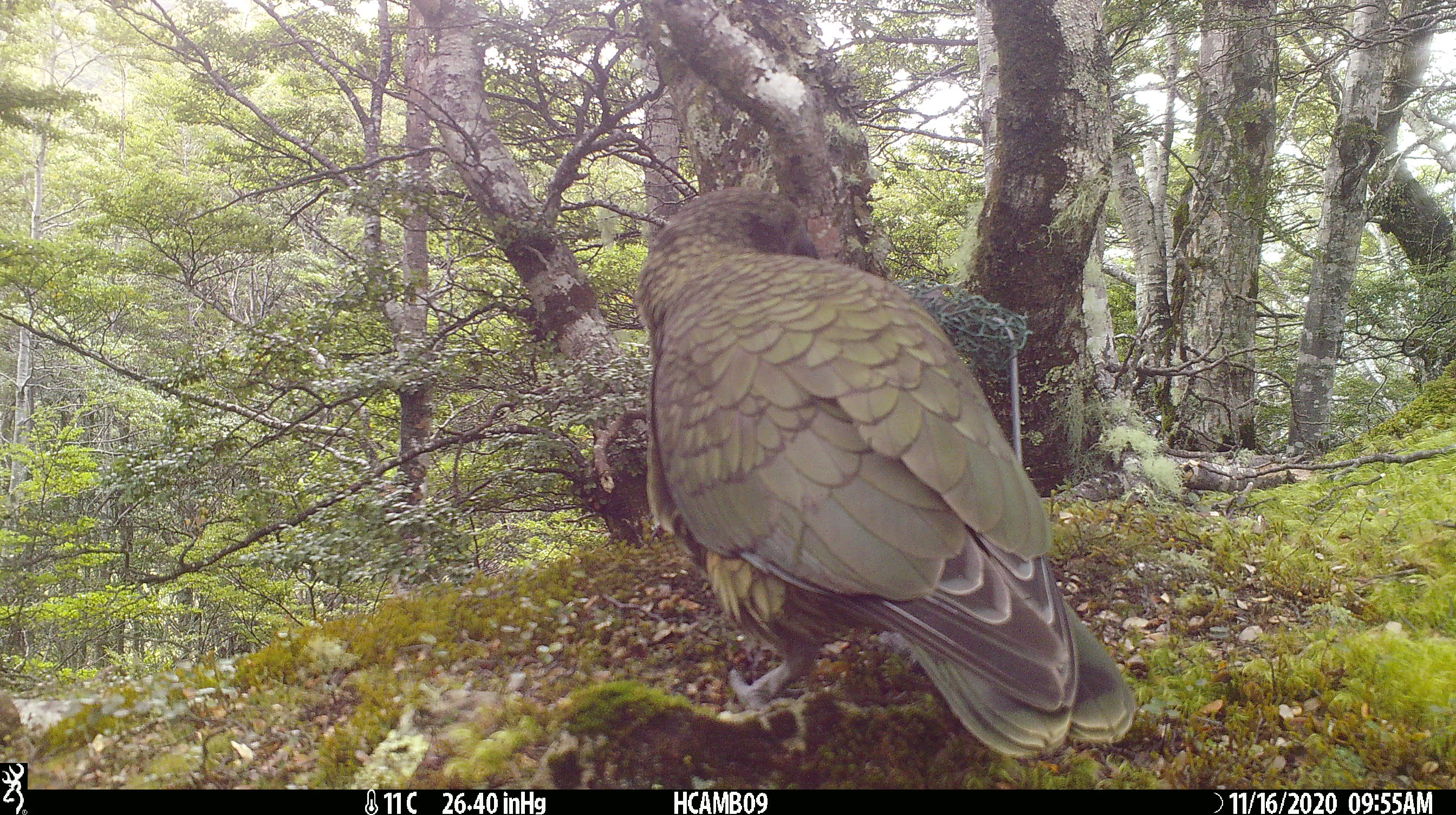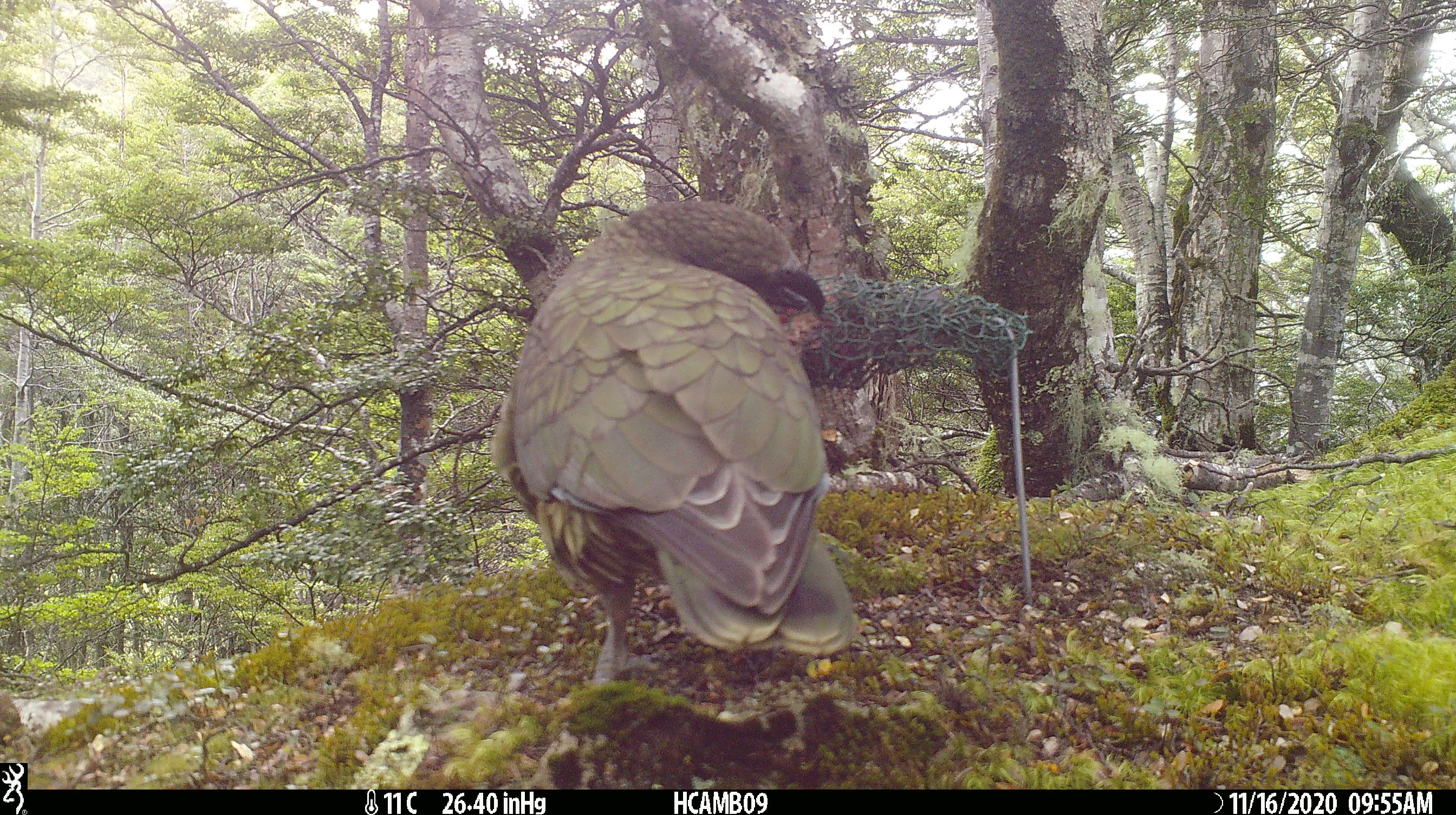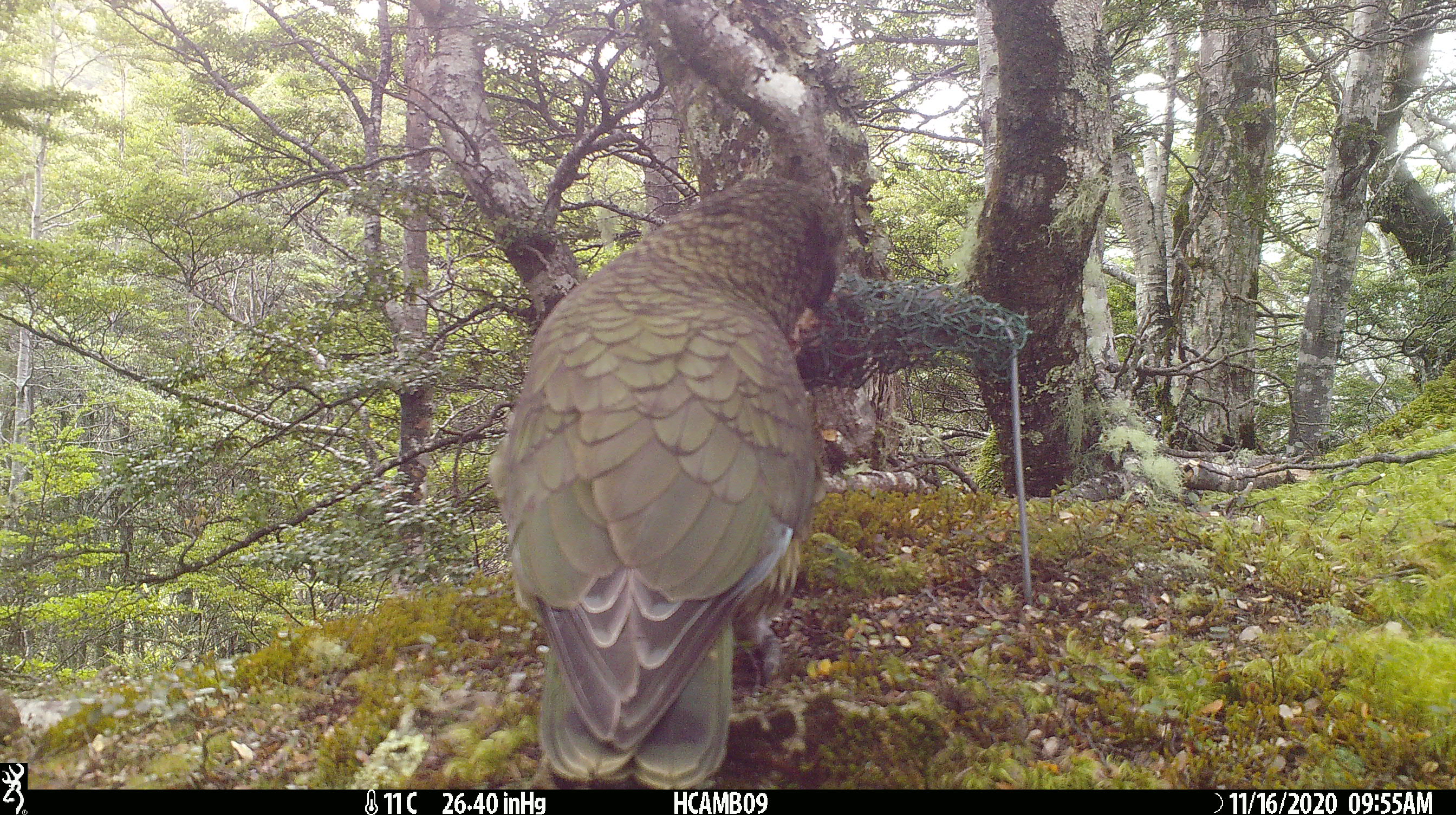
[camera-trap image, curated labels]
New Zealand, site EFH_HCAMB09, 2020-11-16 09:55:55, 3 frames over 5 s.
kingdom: Animalia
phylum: Chordata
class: Aves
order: Psittaciformes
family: Strigopidae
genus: Nestor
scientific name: Nestor notabilis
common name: kea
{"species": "kea (Nestor notabilis)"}